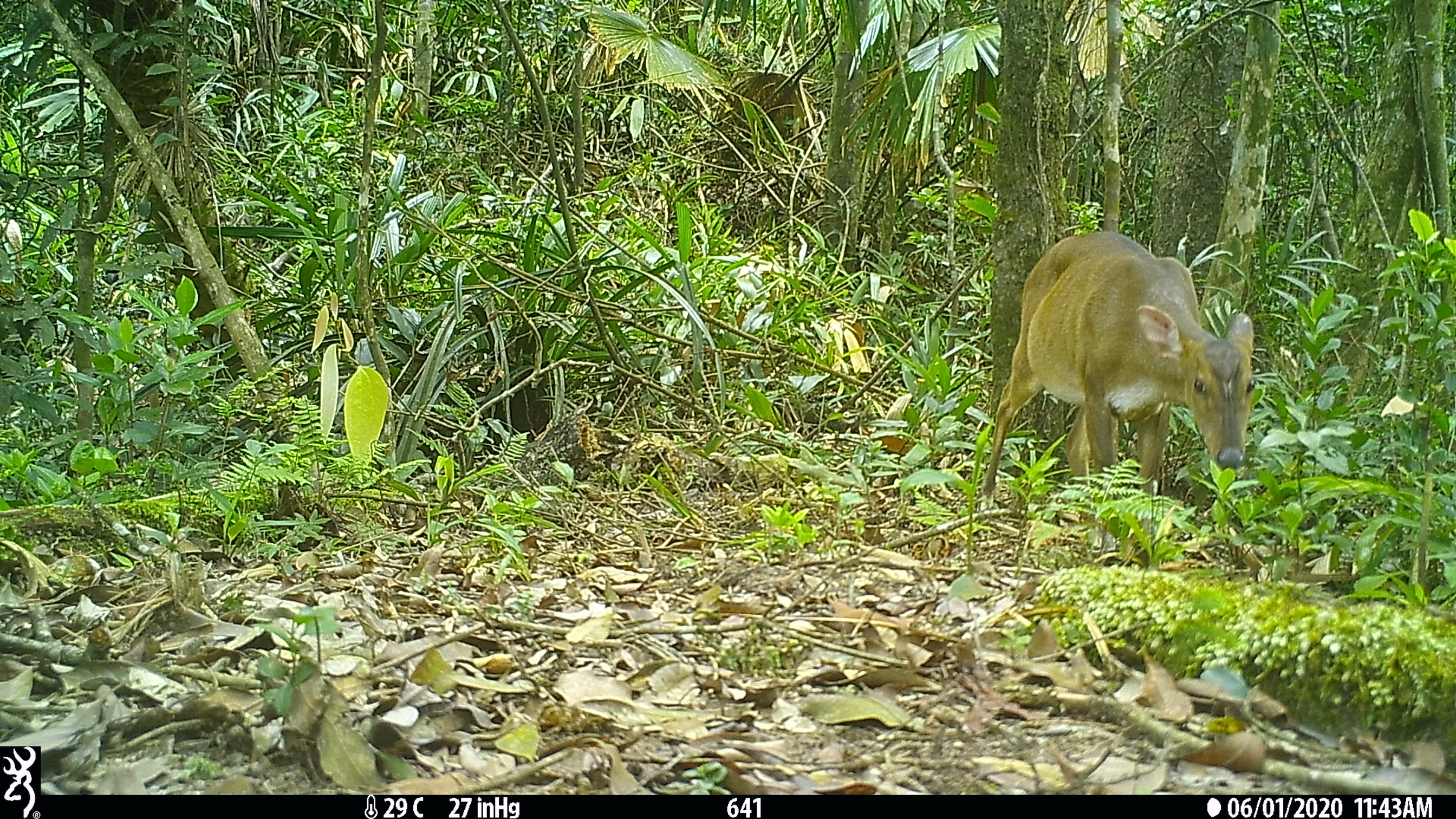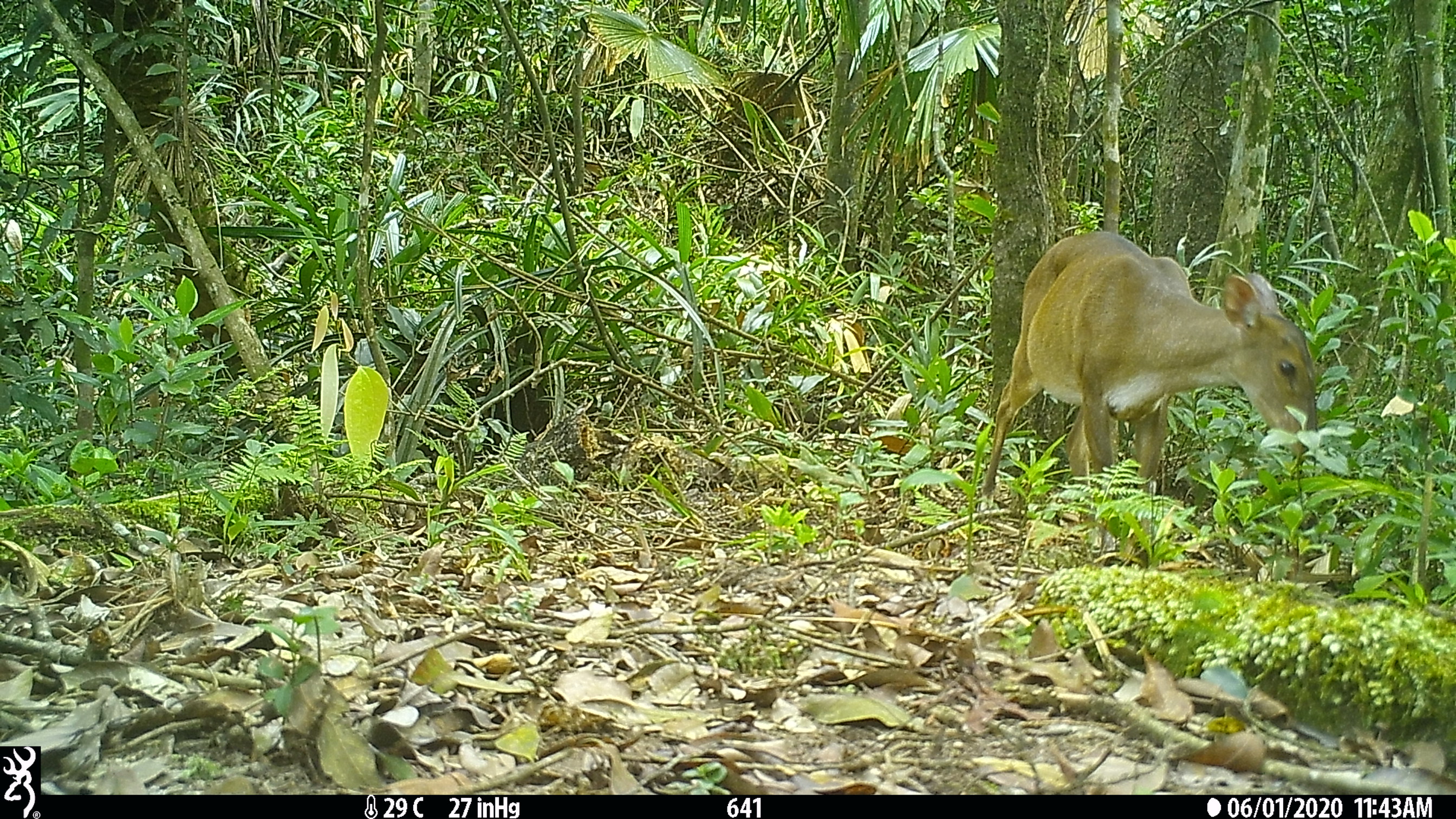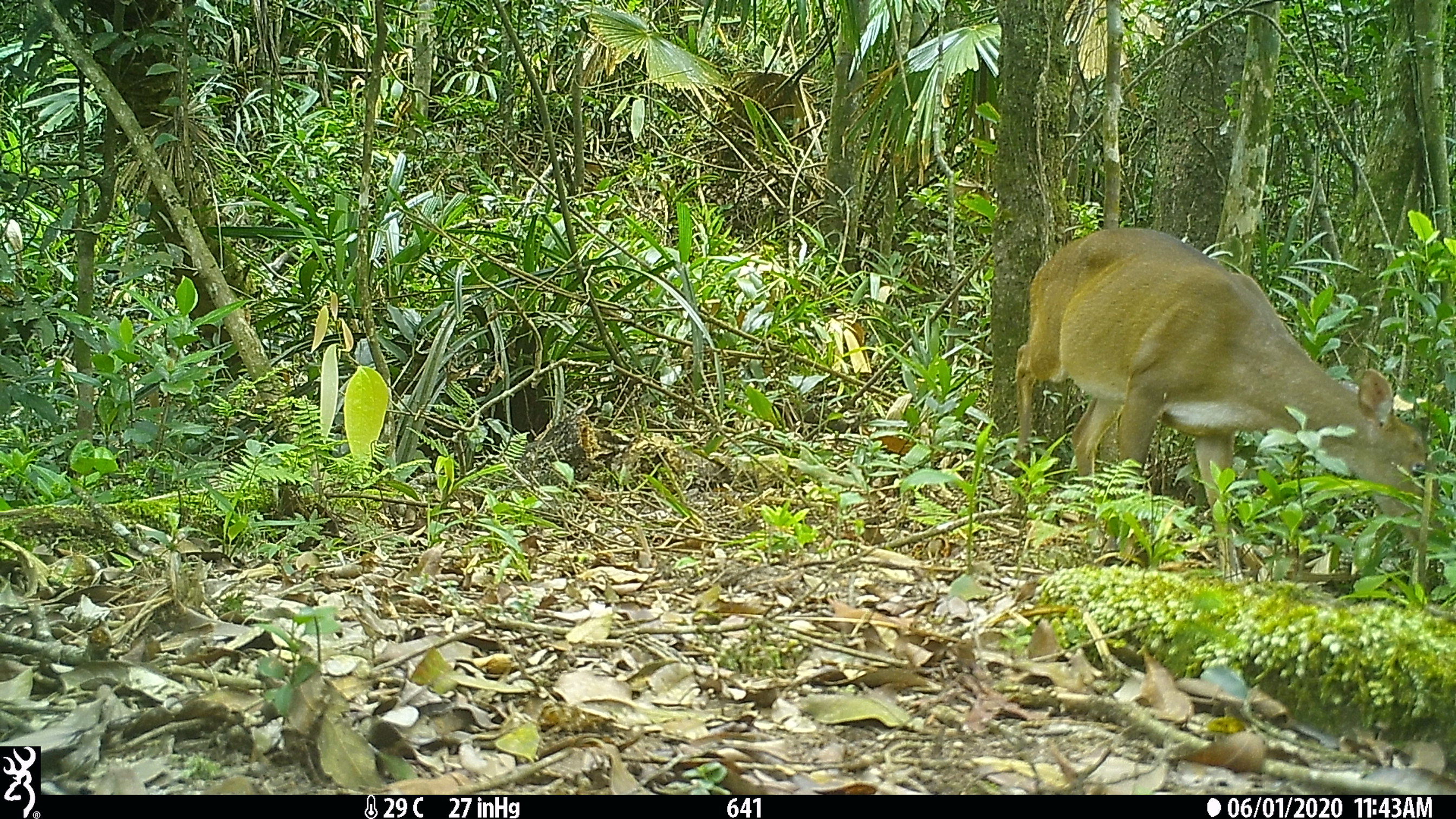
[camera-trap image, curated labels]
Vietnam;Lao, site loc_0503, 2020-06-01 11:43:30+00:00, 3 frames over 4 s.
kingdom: Animalia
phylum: Chordata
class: Mammalia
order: Artiodactyla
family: Cervidae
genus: Muntiacus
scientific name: Muntiacus vuquangensis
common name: large-antlered muntjac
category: large antlered muntjac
Large antlered muntjac (large-antlered muntjac) (Muntiacus vuquangensis). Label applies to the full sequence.